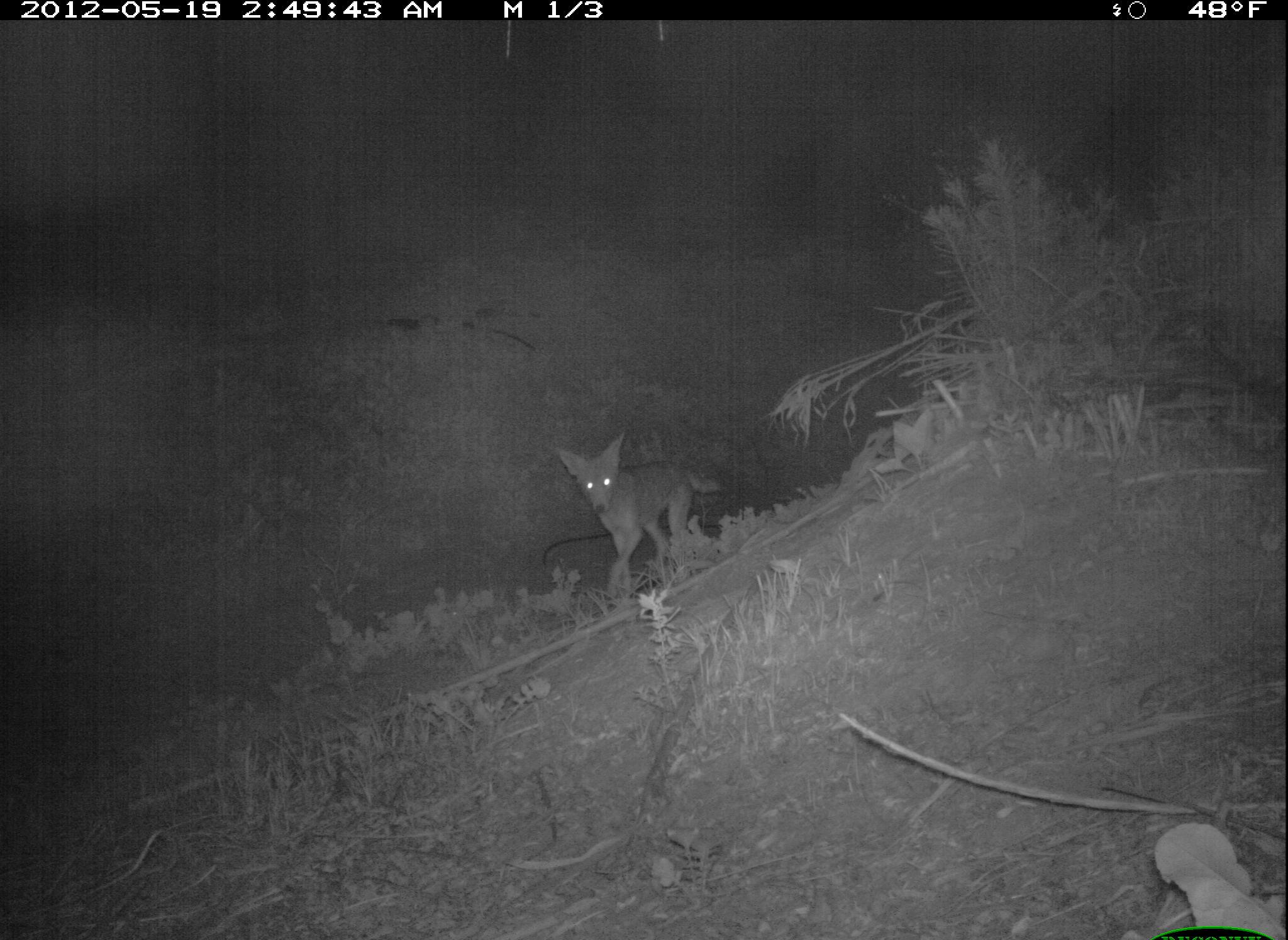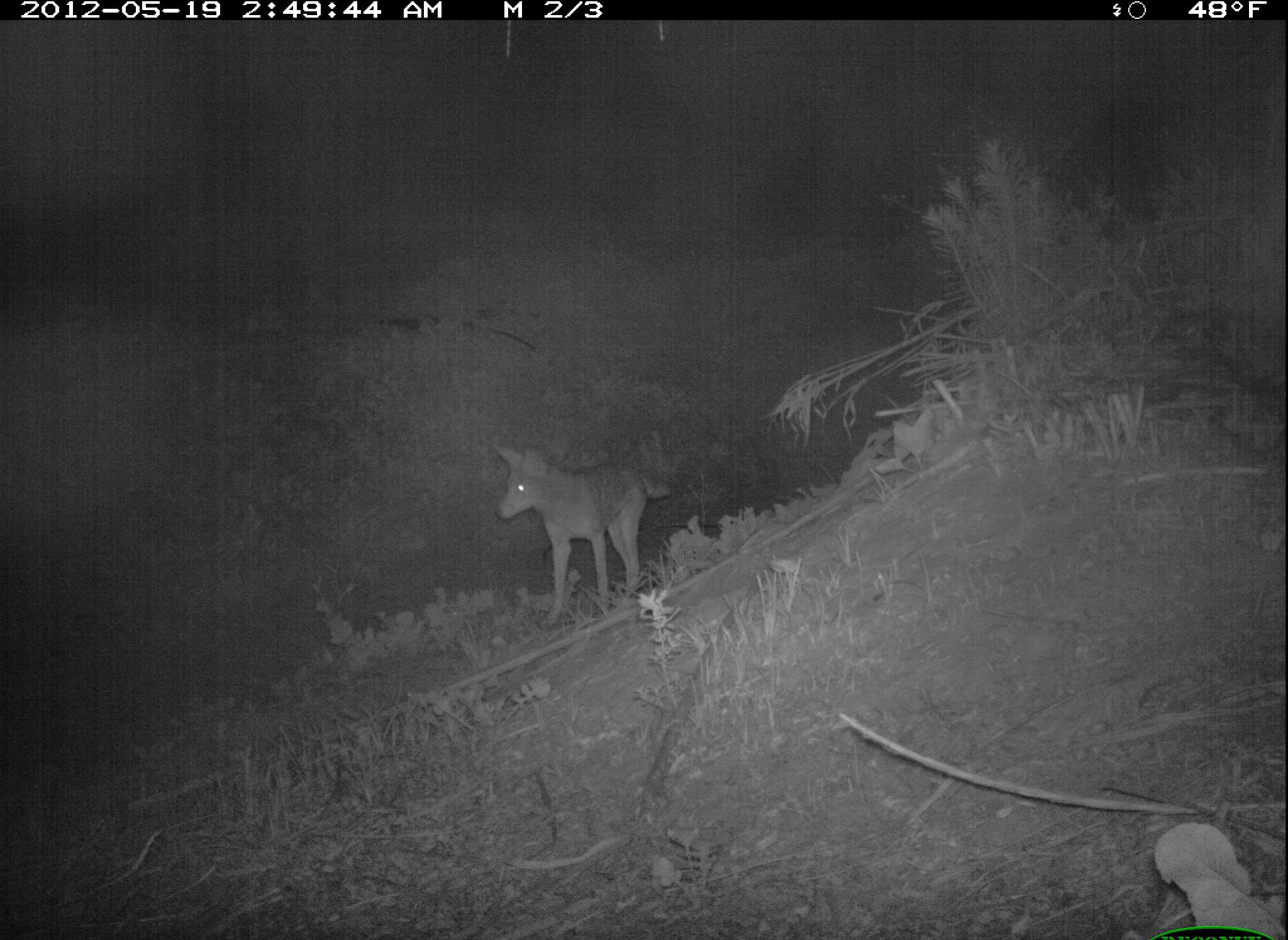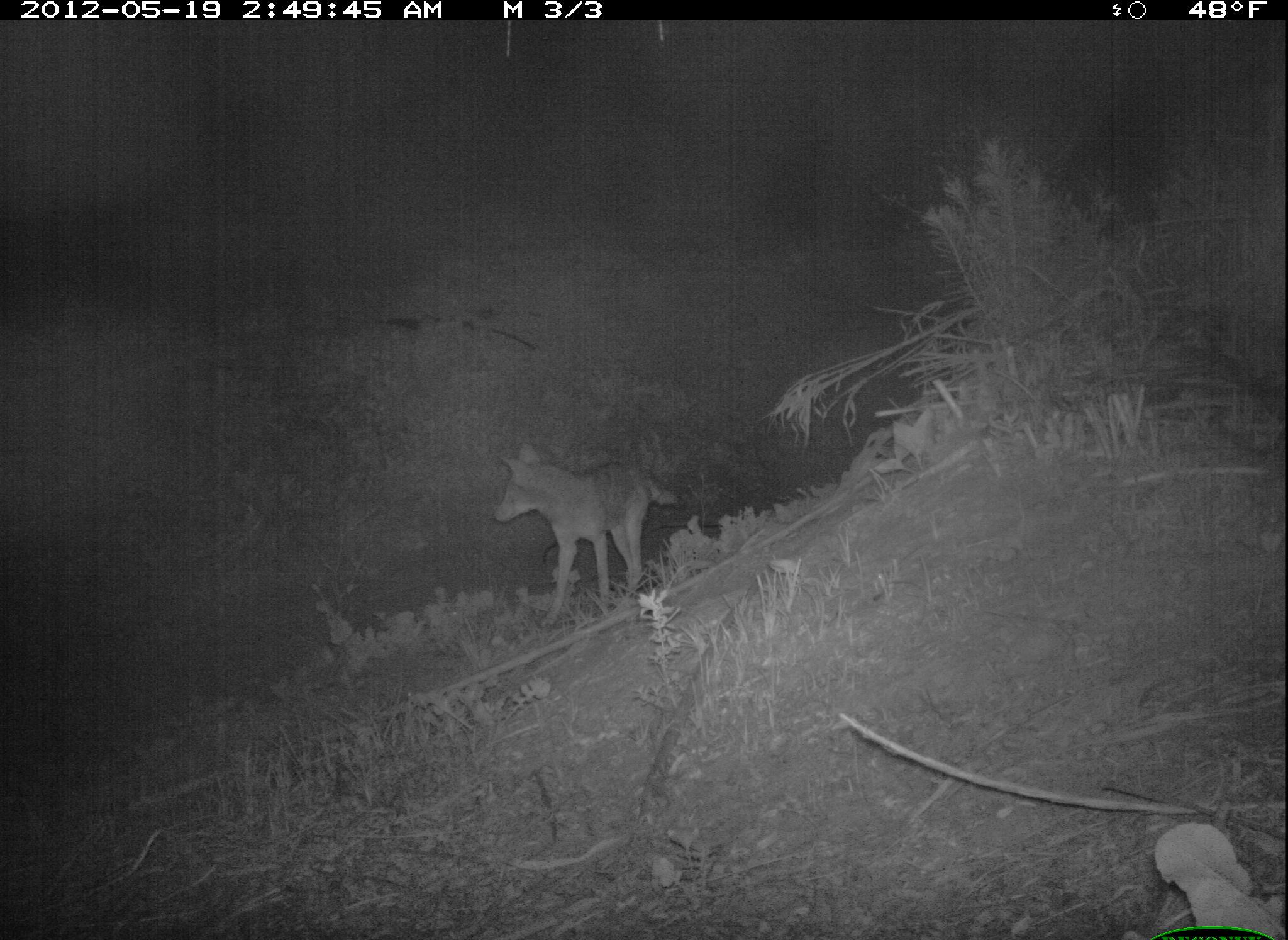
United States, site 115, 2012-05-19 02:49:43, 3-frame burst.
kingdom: Animalia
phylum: Chordata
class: Mammalia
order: Carnivora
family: Canidae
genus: Canis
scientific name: Canis latrans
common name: coyote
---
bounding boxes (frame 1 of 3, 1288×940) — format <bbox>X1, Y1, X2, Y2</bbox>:
coyote: <bbox>549, 425, 733, 601</bbox>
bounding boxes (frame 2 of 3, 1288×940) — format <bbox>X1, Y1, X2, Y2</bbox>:
coyote: <bbox>478, 430, 679, 636</bbox>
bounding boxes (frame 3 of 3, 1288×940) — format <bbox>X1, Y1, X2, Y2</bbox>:
coyote: <bbox>475, 445, 704, 654</bbox>